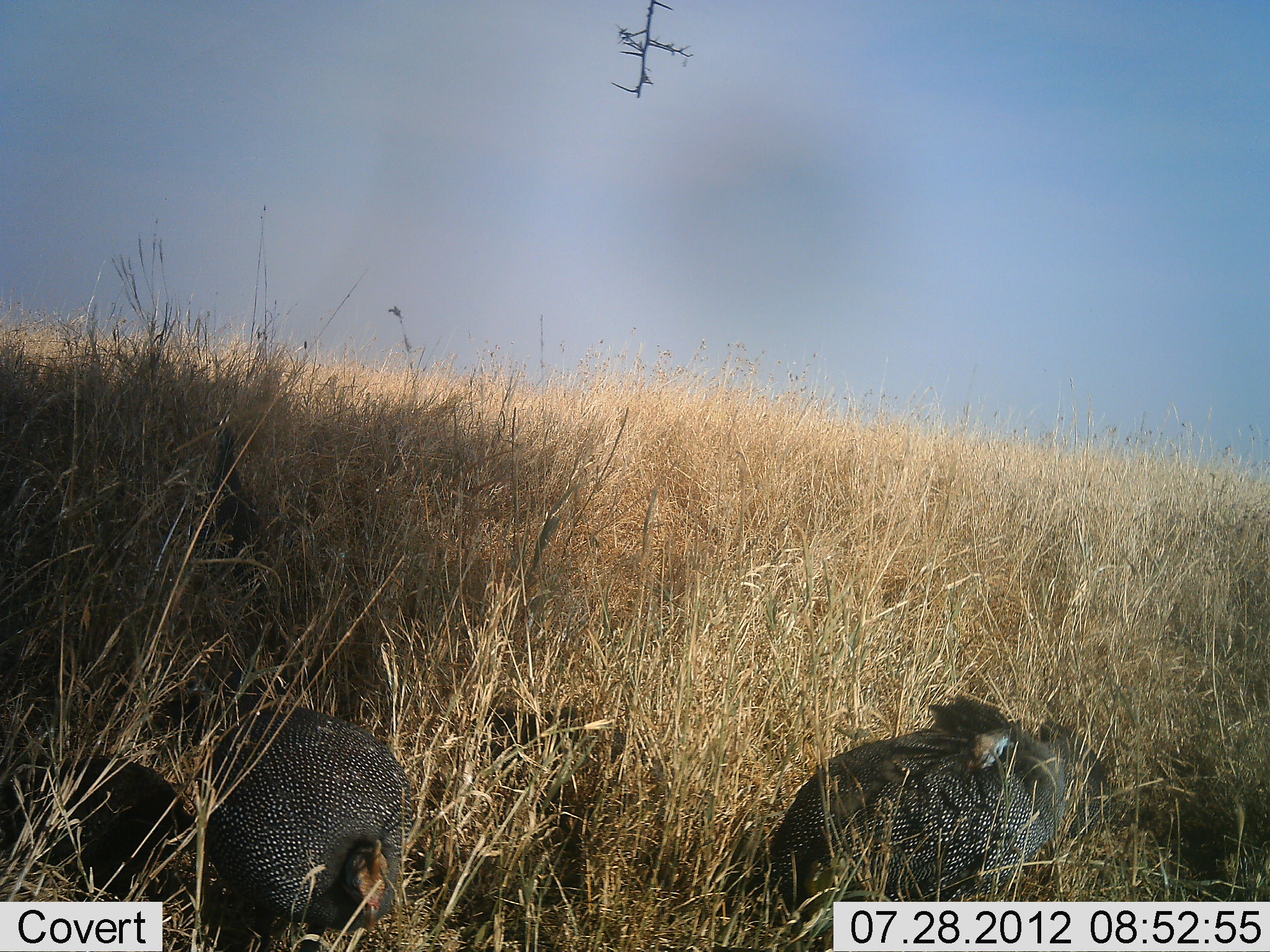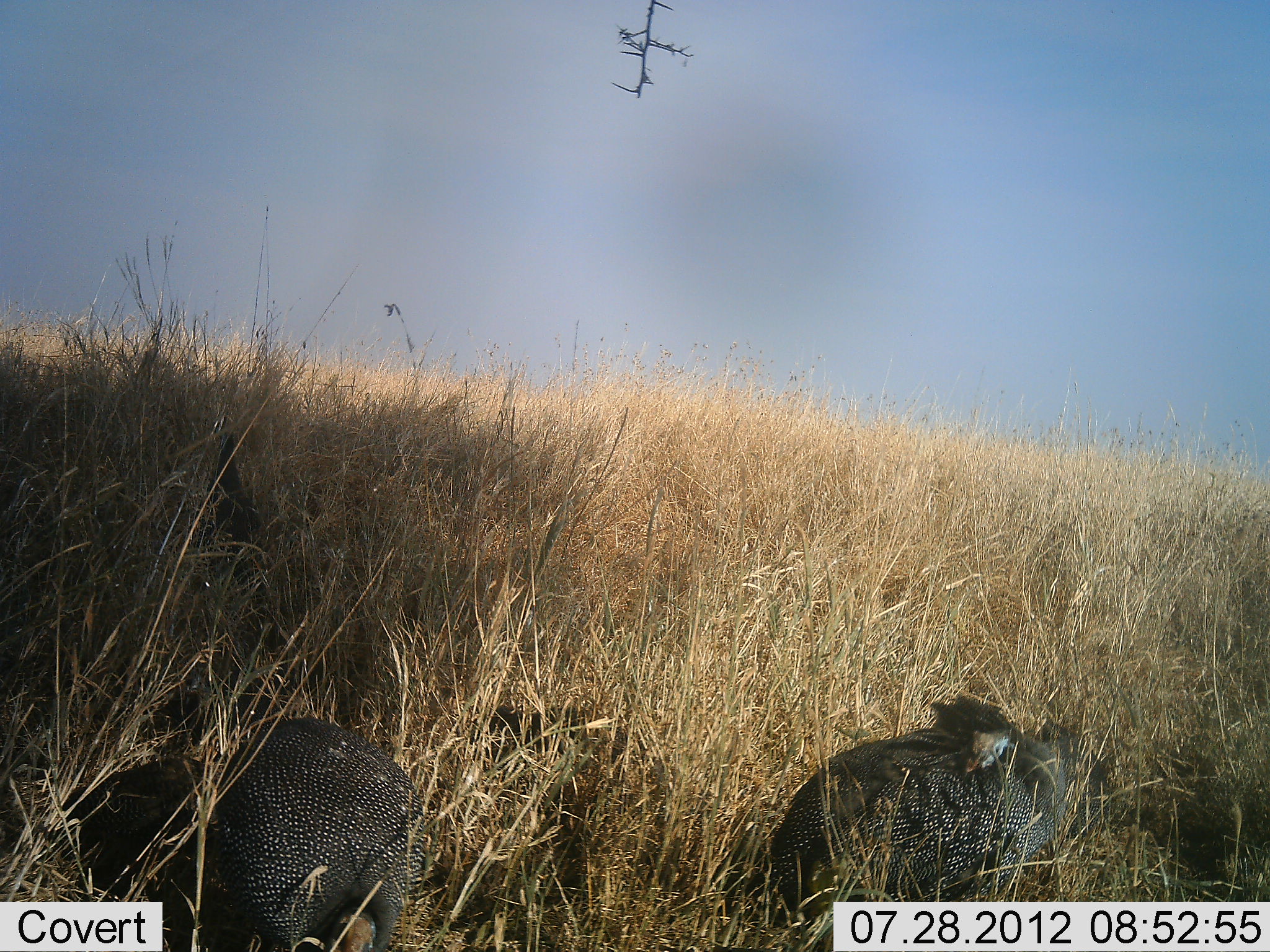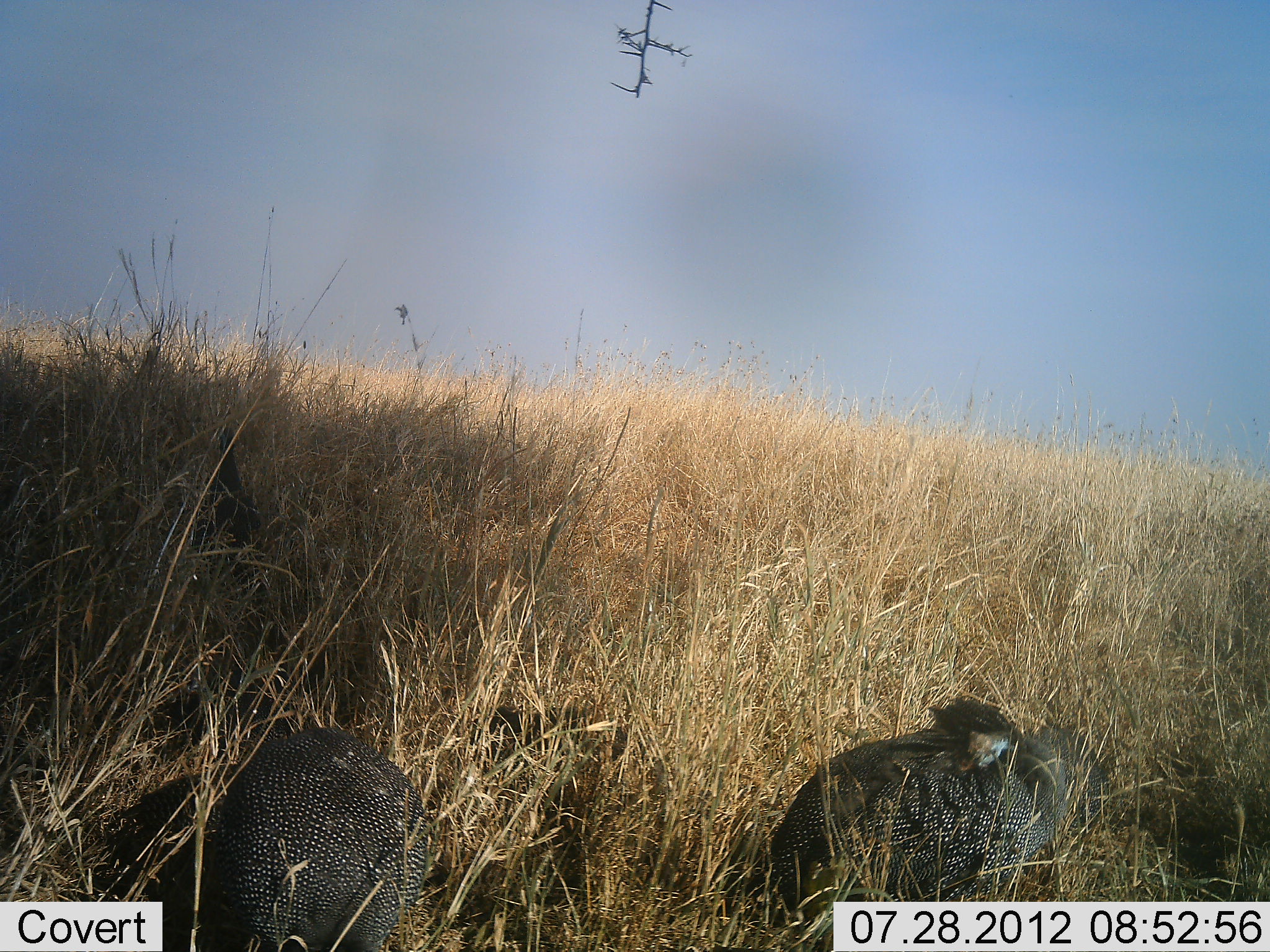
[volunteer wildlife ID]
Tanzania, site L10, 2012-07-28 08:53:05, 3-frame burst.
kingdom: Animalia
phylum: Chordata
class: Aves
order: Galliformes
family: Numididae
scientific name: Numididae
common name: guinea fowl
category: guineafowl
Guineafowl (guinea fowl) (Numididae), count 3. Behavior (volunteer vote fractions): standing 64%, resting 27%, moving 18%, interacting 0%. Young present (vote fraction): 0%. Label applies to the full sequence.